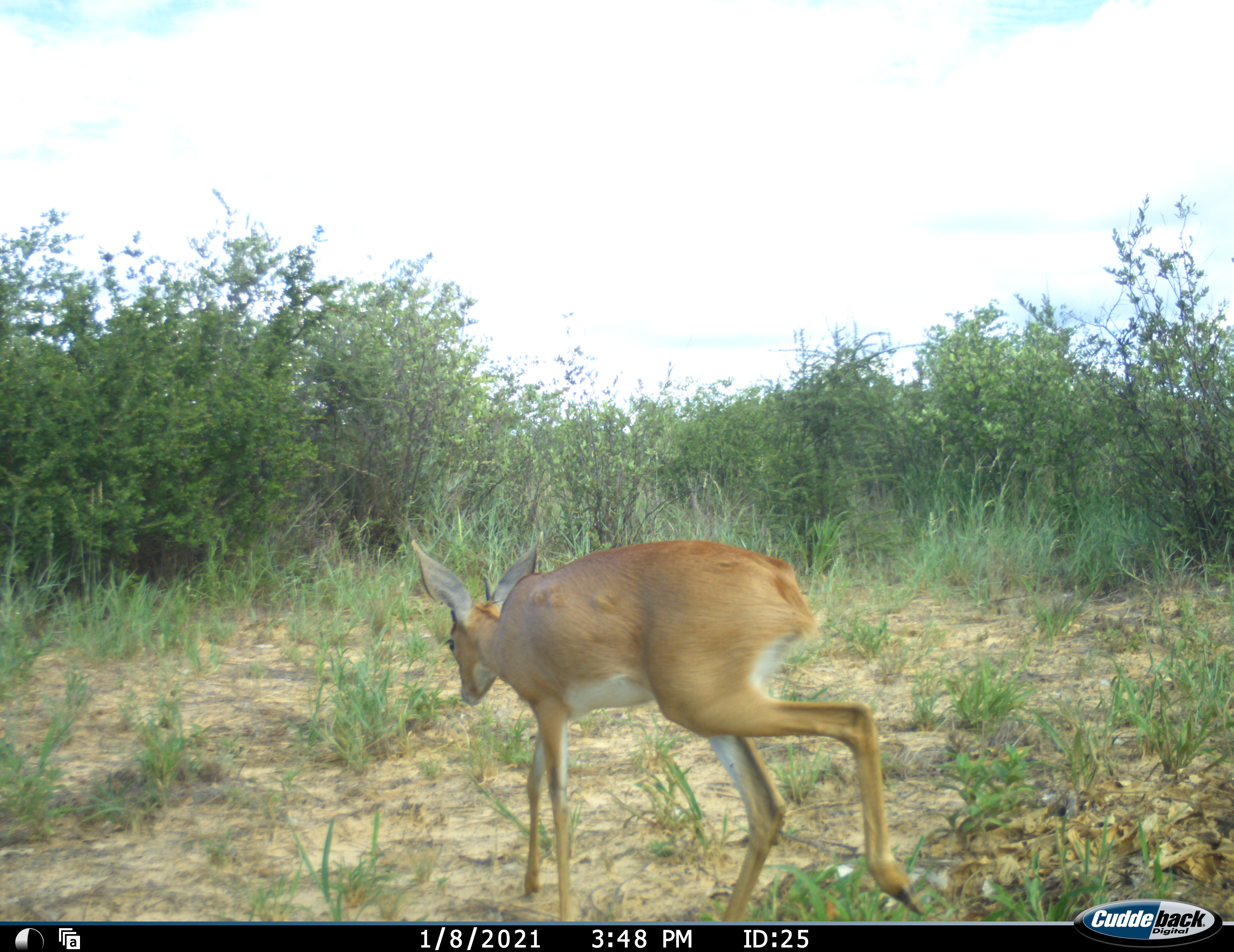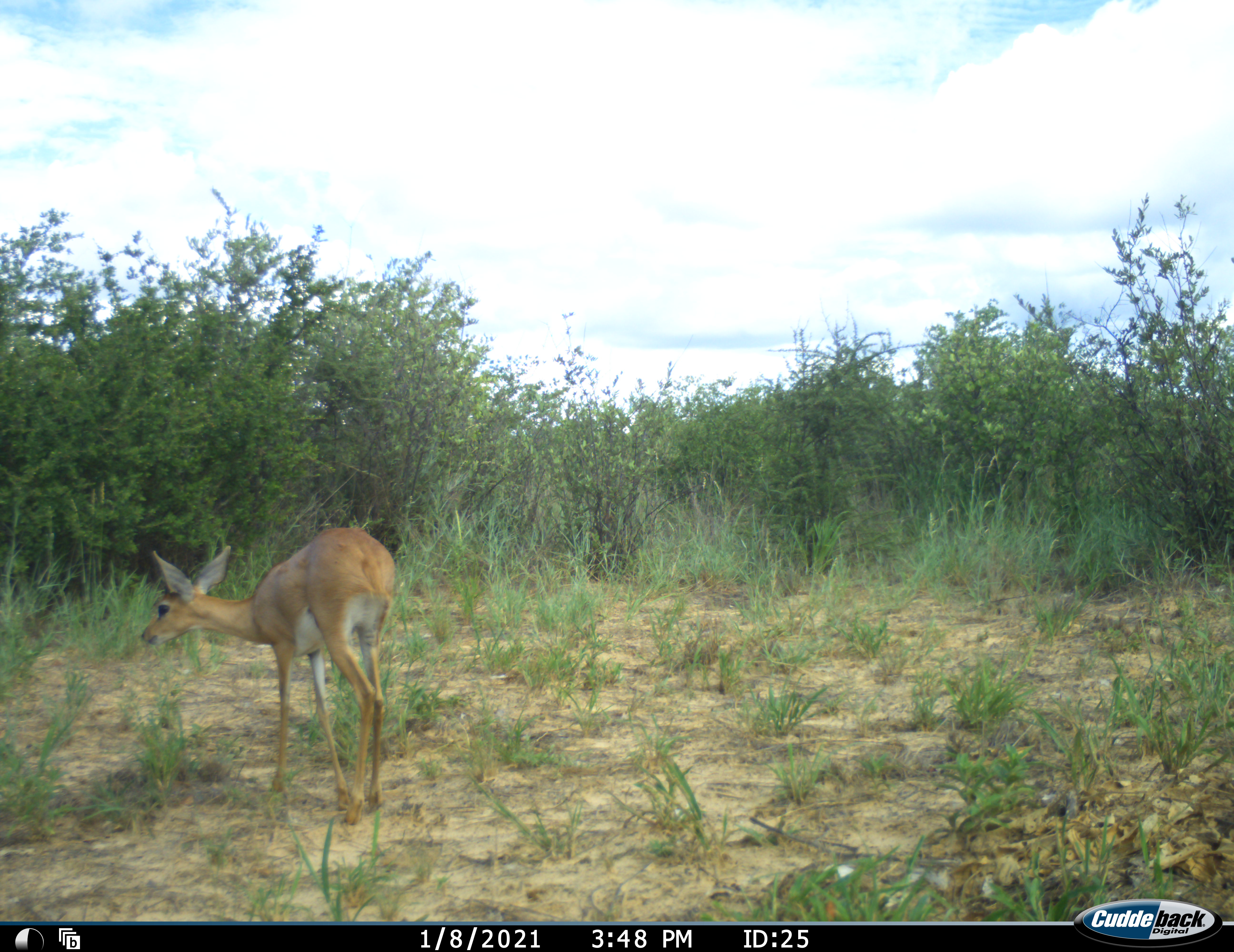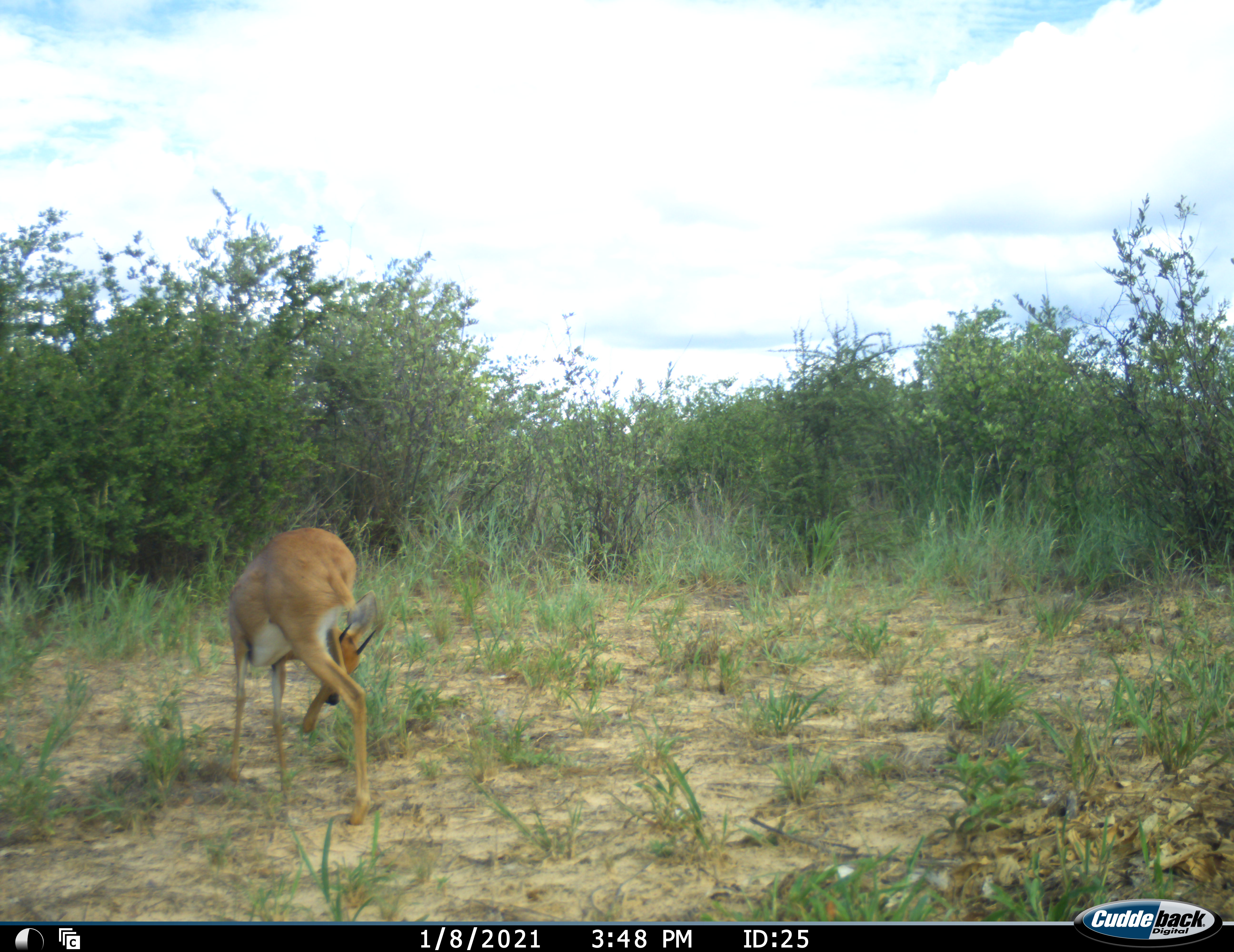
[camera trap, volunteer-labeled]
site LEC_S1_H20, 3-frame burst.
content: unidentified animal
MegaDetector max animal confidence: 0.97